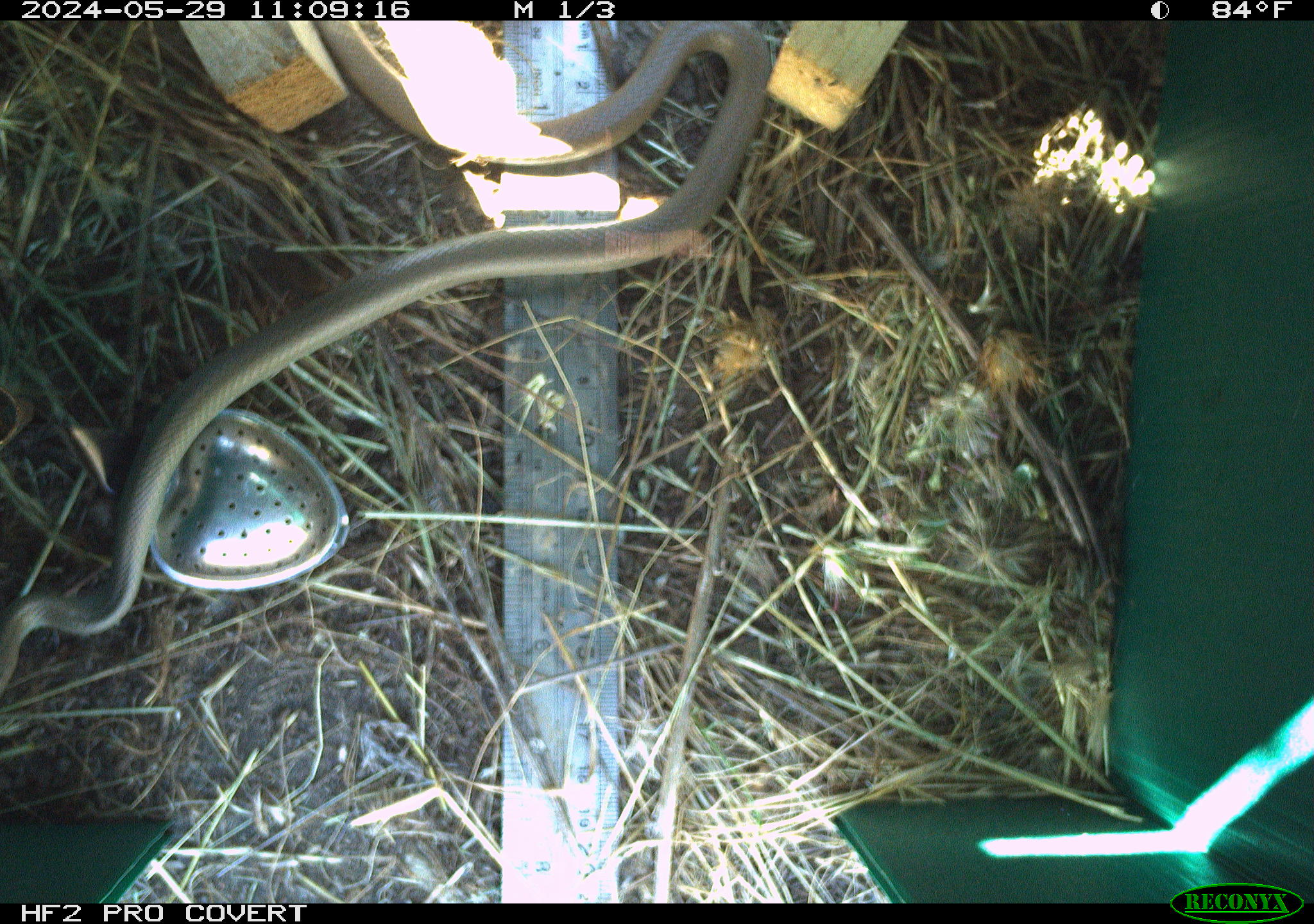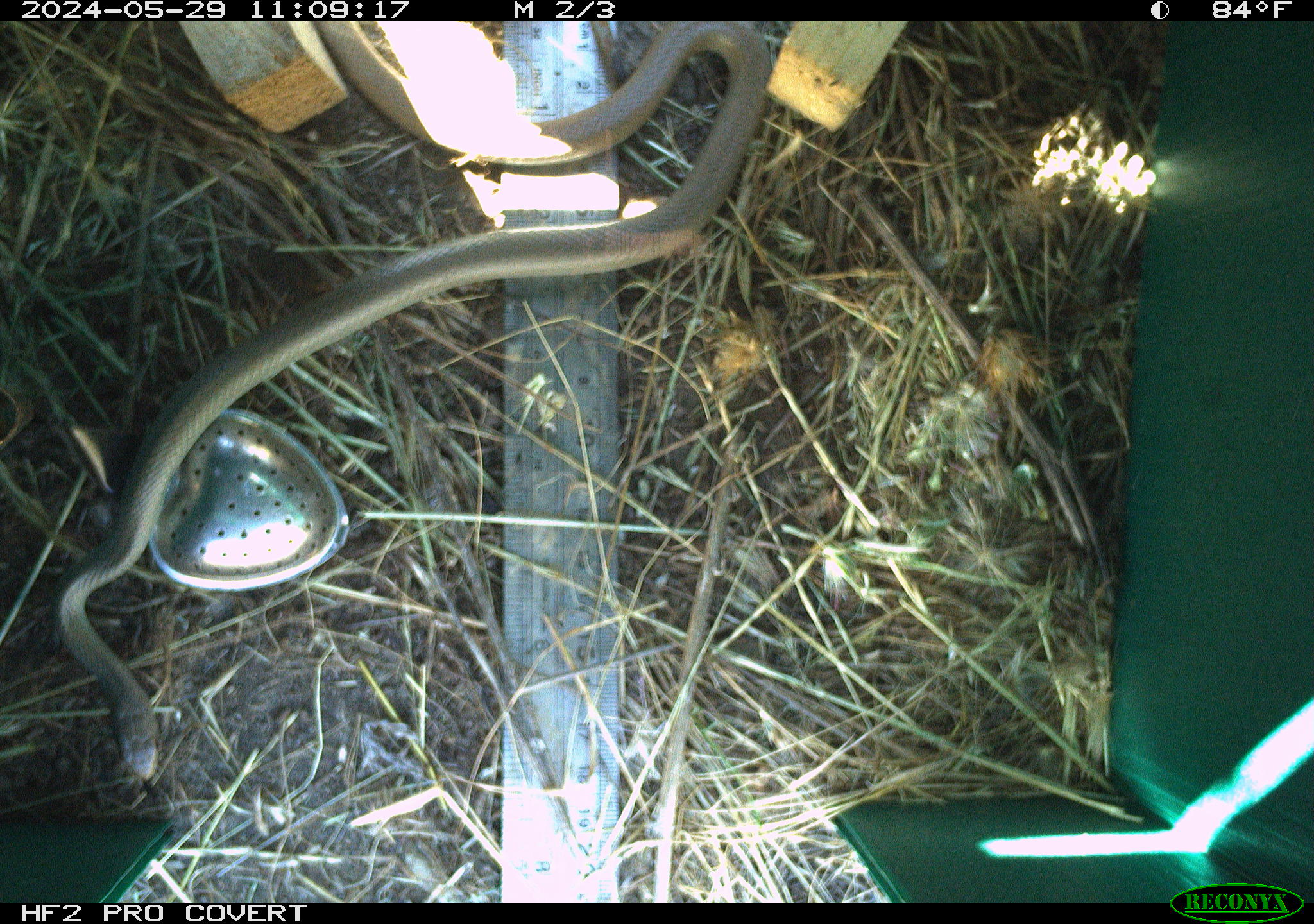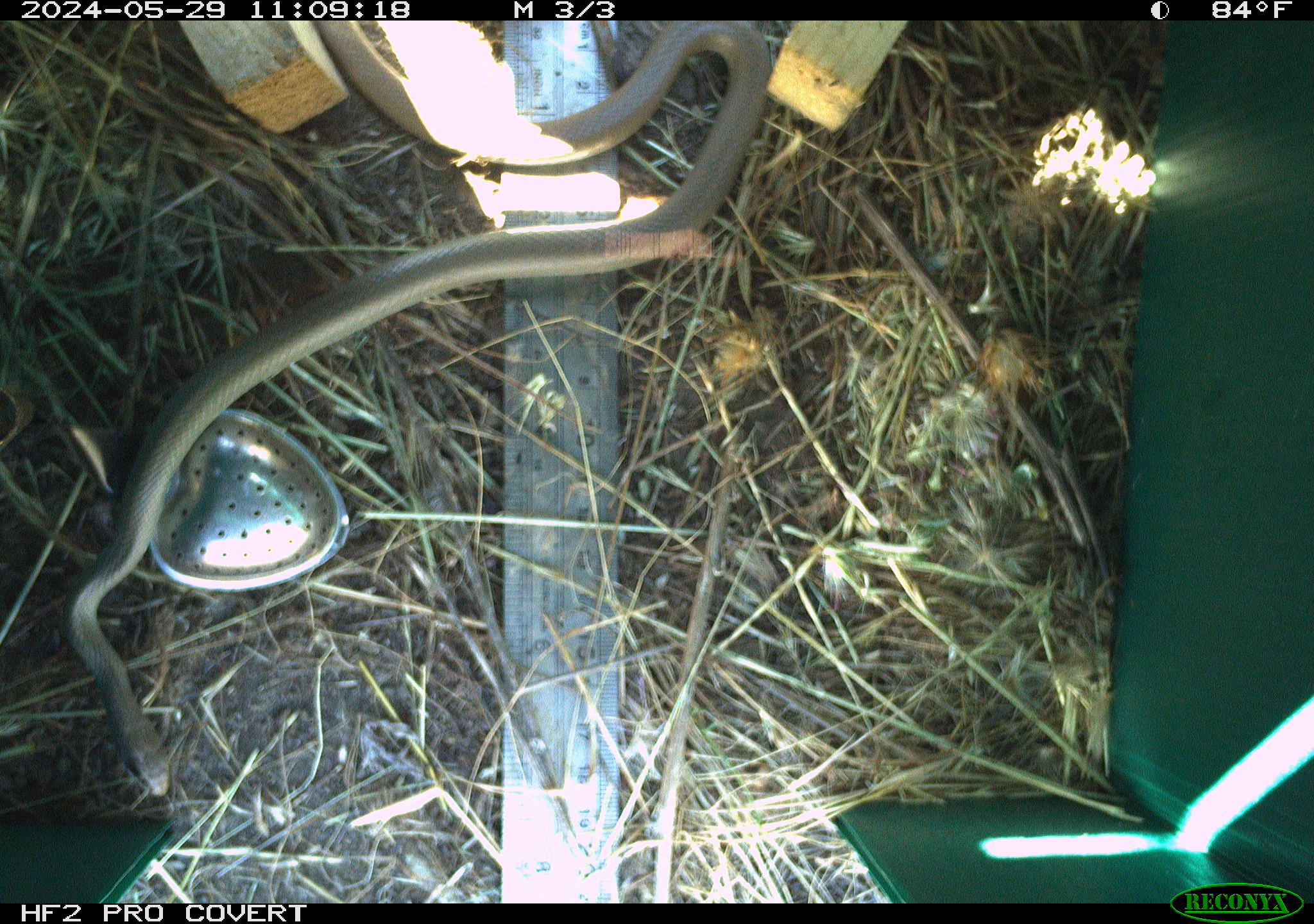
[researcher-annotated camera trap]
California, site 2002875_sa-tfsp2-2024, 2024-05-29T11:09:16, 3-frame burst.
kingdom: Animalia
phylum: Chordata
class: Reptilia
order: Squamata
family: Colubridae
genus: Coluber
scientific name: Coluber constrictor mormon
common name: western yellow-bellied racer